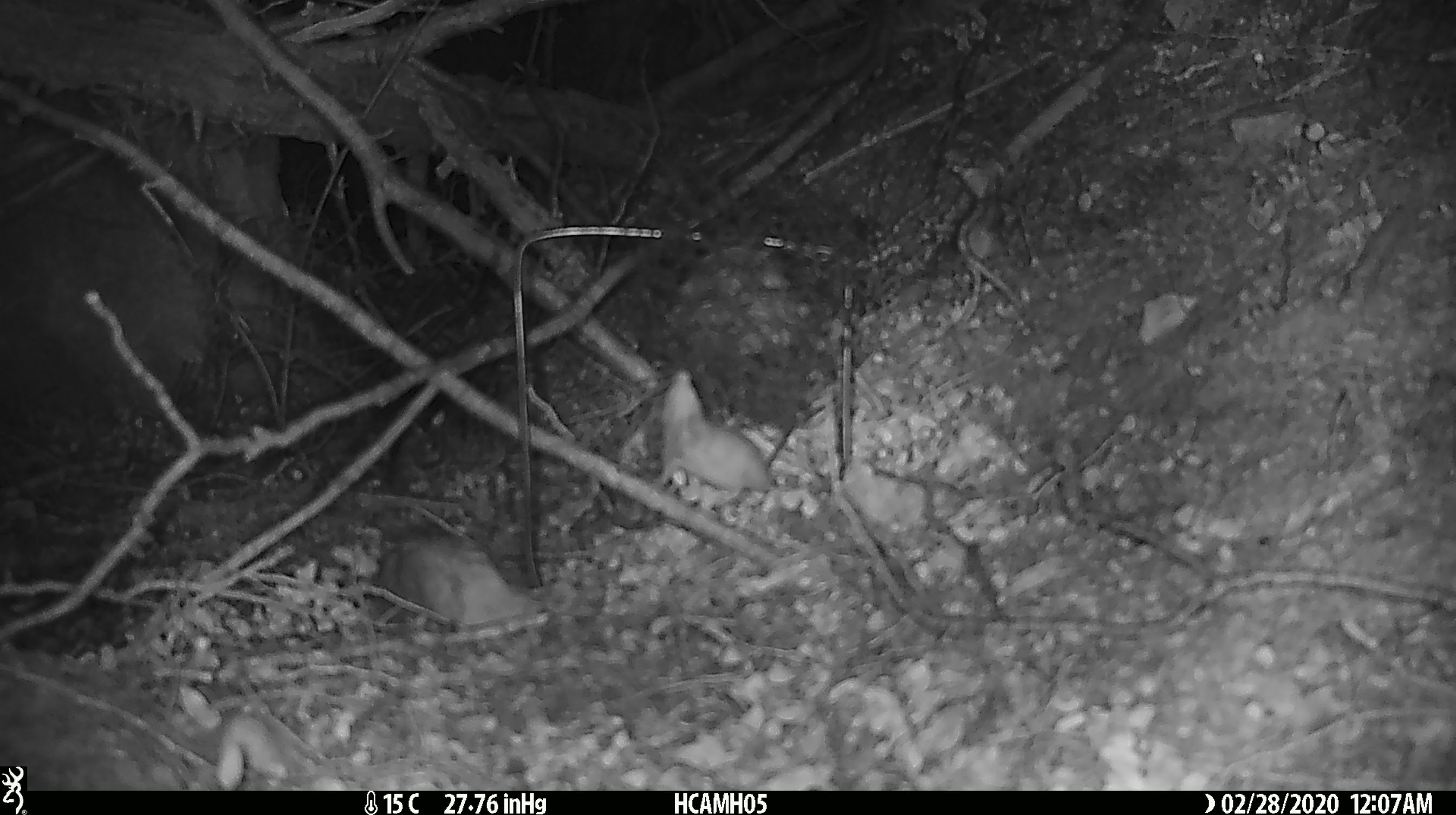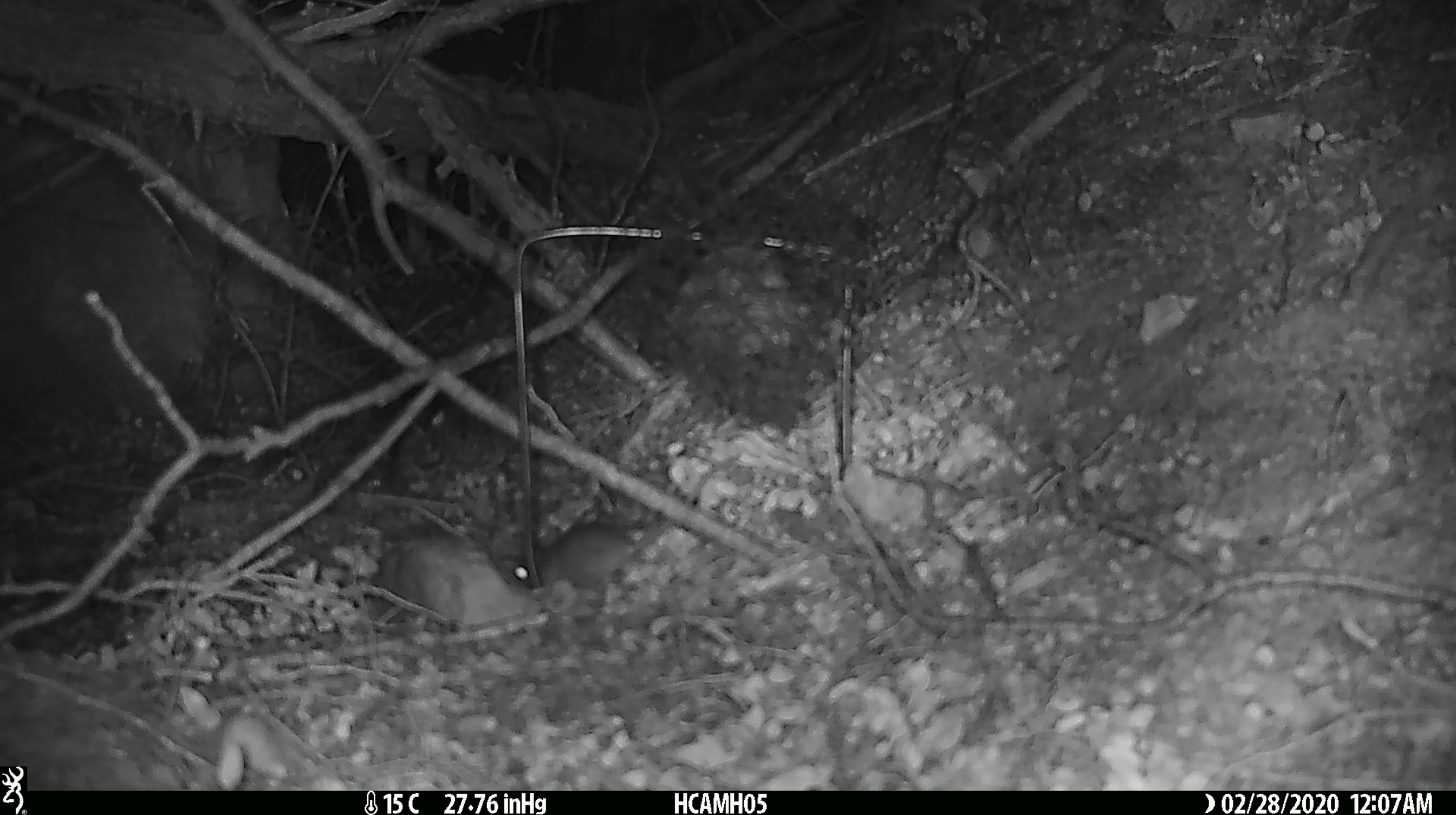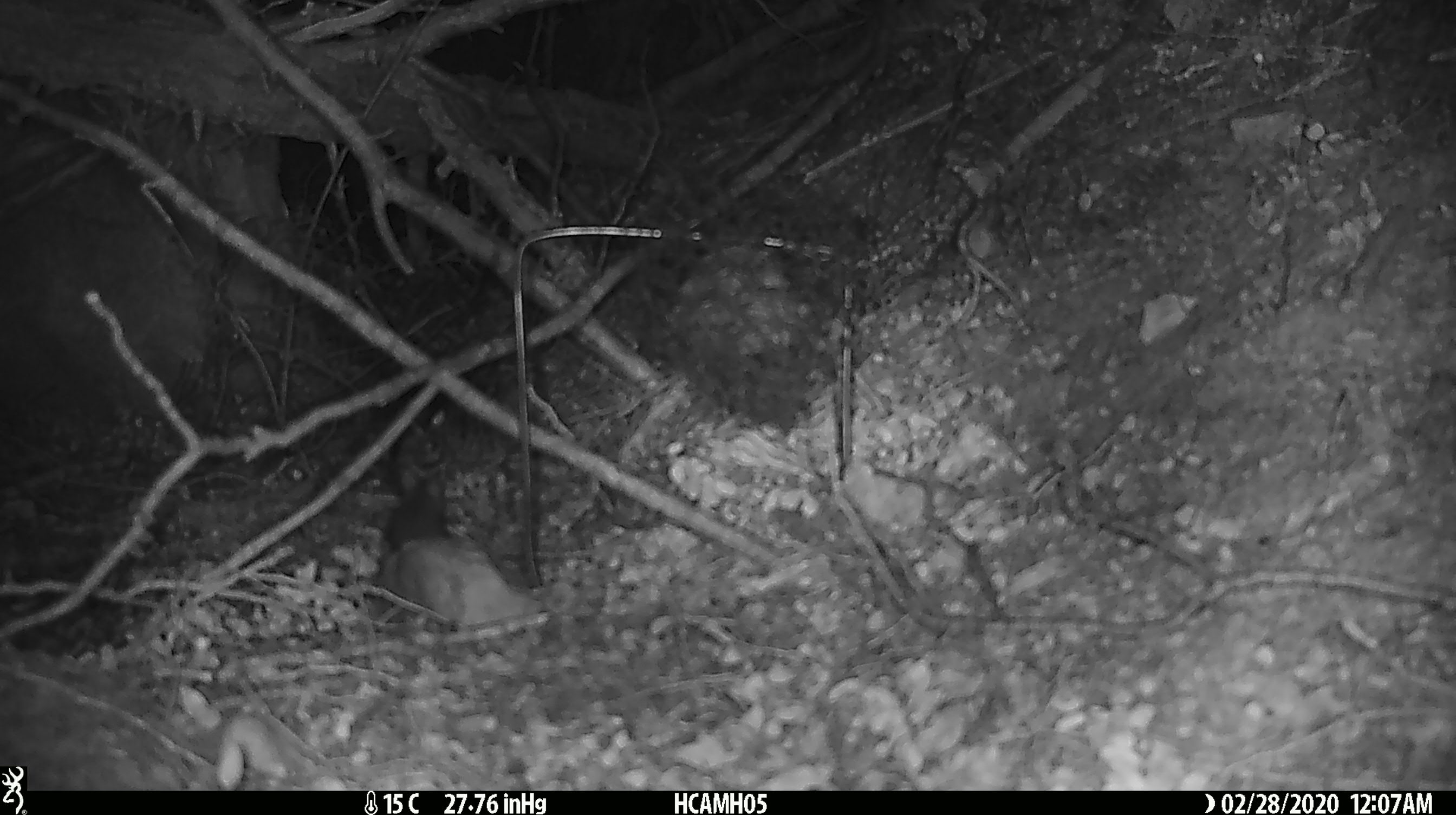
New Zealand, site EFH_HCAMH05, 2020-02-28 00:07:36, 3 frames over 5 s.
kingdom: Animalia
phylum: Chordata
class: Mammalia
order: Rodentia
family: Muridae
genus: Mus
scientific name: Mus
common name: mouse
Mouse (Mus).